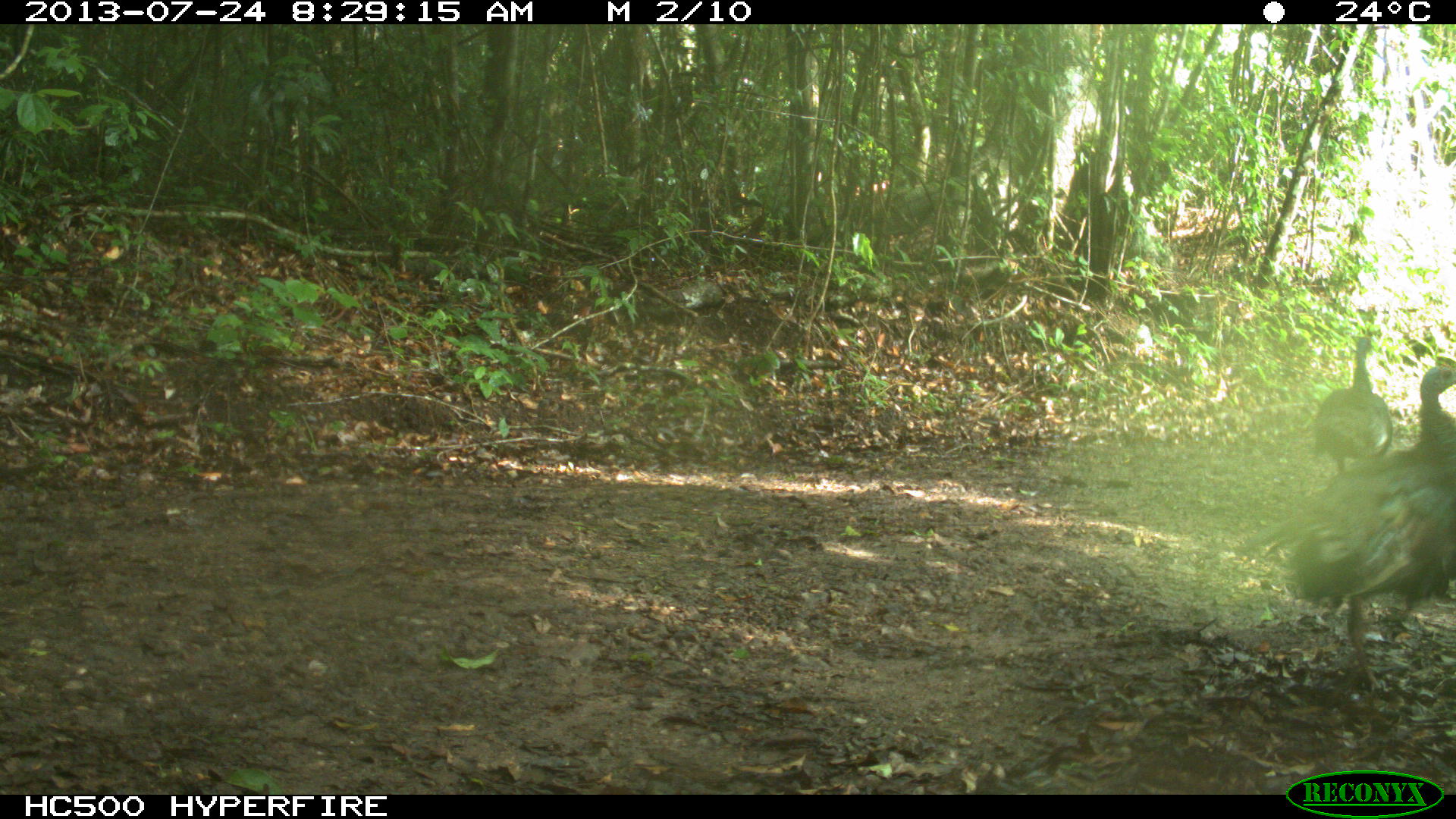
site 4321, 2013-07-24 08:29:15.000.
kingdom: Animalia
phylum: Chordata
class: Aves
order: Galliformes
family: Phasianidae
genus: Meleagris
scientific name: Meleagris ocellata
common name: ocellated turkey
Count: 2.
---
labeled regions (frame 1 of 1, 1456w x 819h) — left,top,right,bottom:
meleagris ocellata: 1240,362,1456,694; 1308,336,1393,476